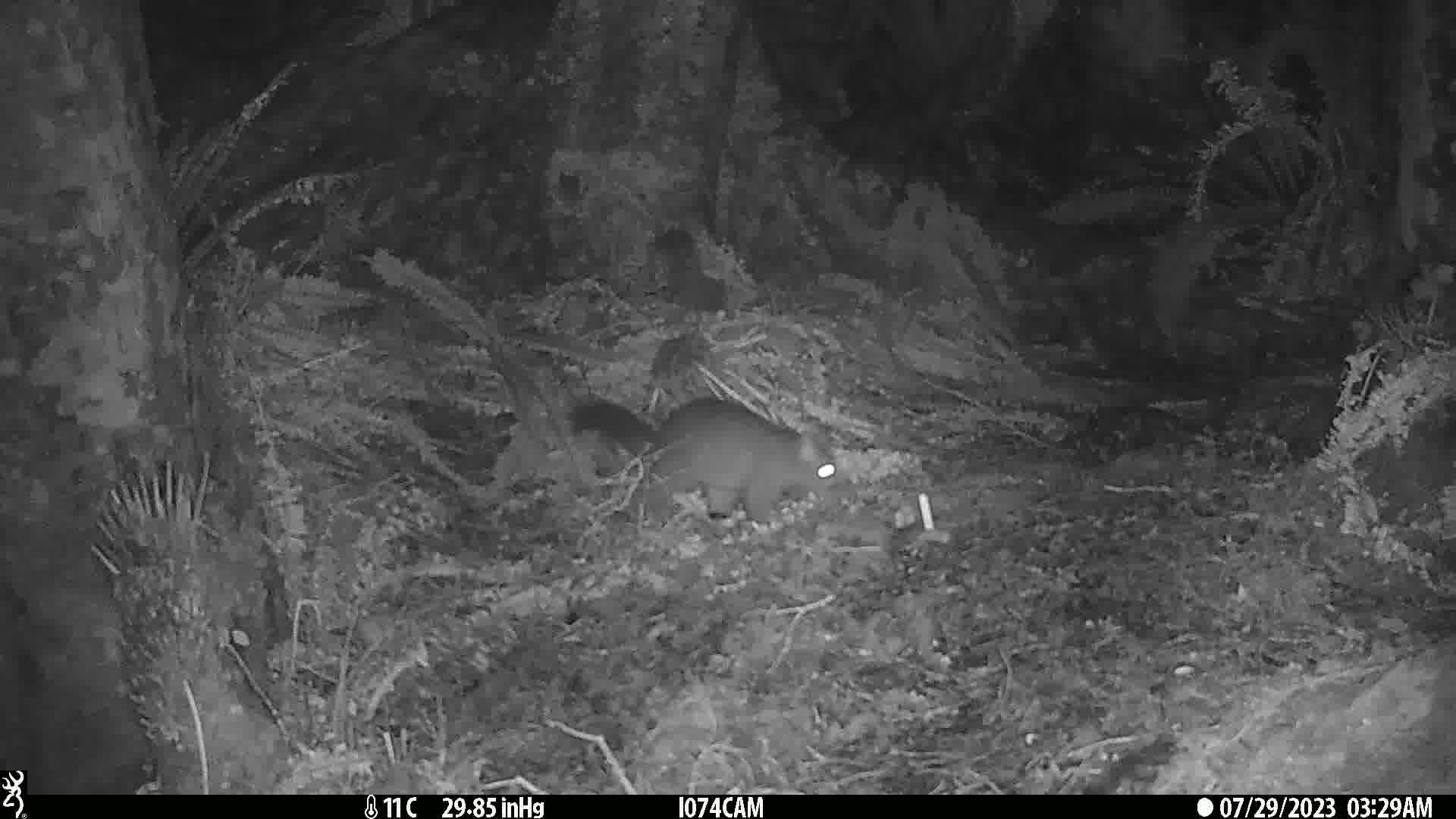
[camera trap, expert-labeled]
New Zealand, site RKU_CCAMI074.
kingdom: Animalia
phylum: Chordata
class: Mammalia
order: Diprotodontia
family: Phalangeridae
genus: Trichosurus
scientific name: Trichosurus vulpecula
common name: common brushtail possum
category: possum